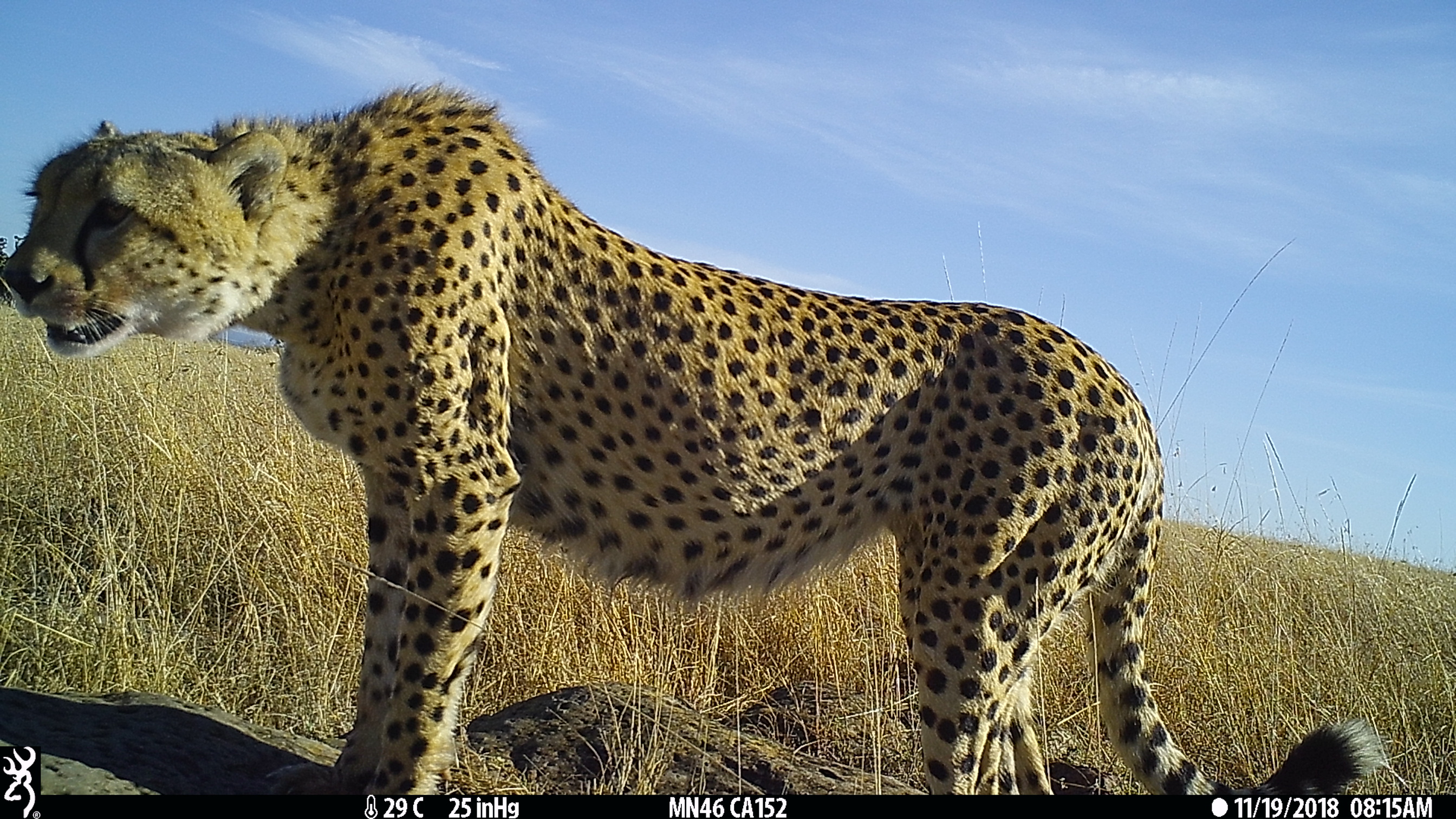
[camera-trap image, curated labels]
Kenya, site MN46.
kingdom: Animalia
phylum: Chordata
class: Mammalia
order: Carnivora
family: Felidae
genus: Acinonyx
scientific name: Acinonyx jubatus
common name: cheetah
Cheetah (Acinonyx jubatus).